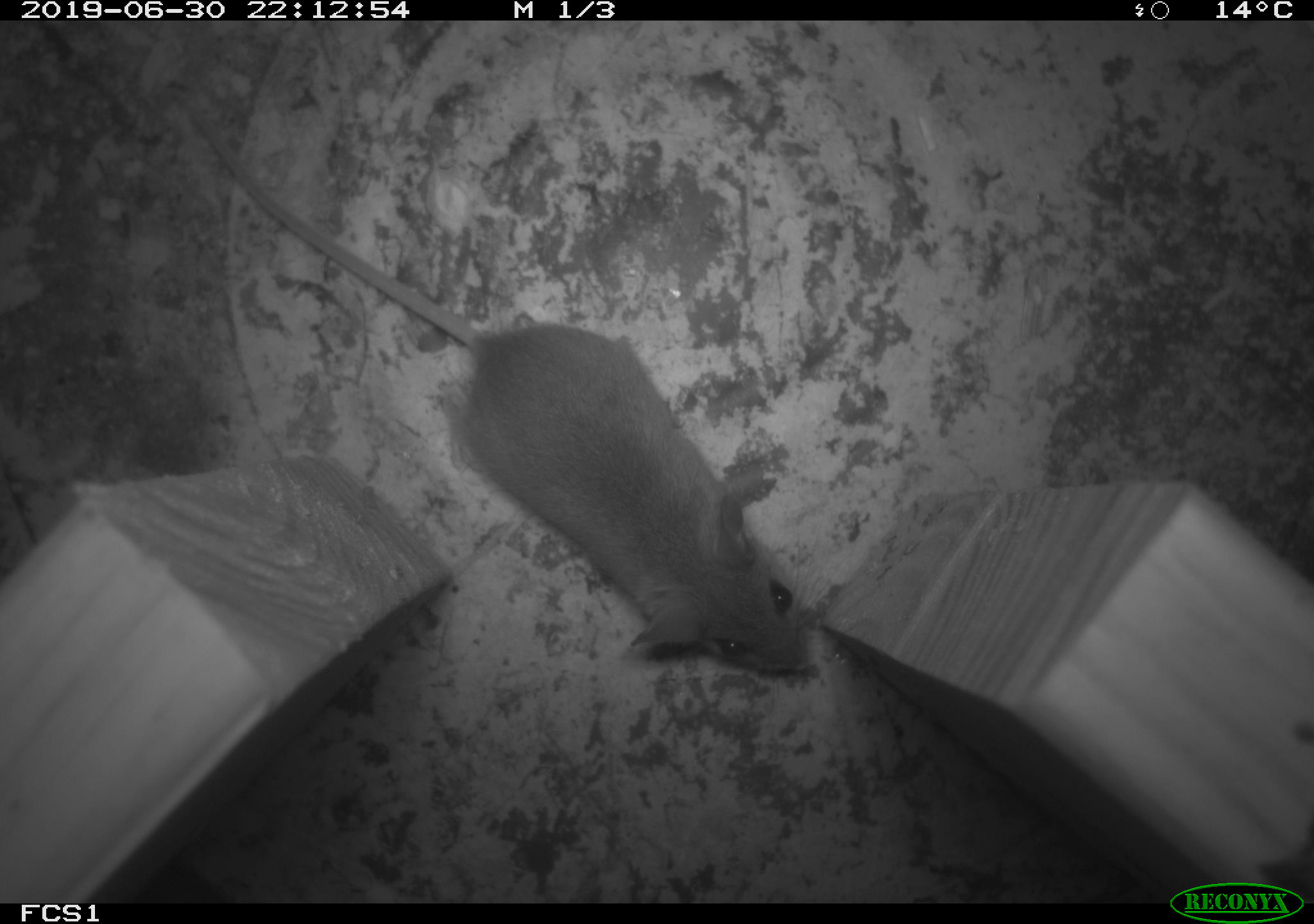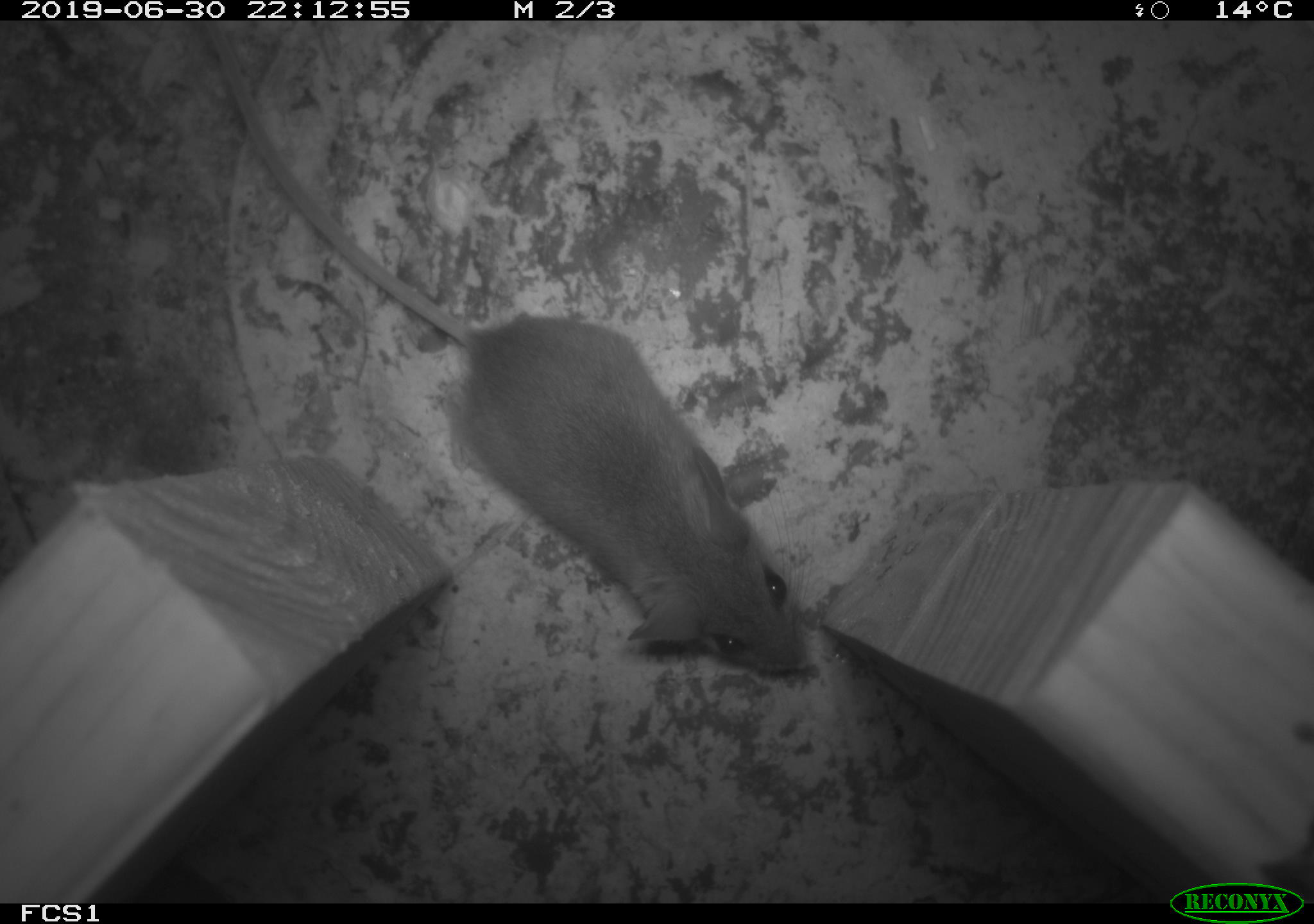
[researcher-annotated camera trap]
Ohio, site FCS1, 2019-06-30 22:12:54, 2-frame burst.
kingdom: Animalia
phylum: Chordata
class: Mammalia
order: Rodentia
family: Cricetidae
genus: Peromyscus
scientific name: Peromyscus leucopus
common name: white-footed mouse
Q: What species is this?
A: White-footed mouse (Peromyscus leucopus).